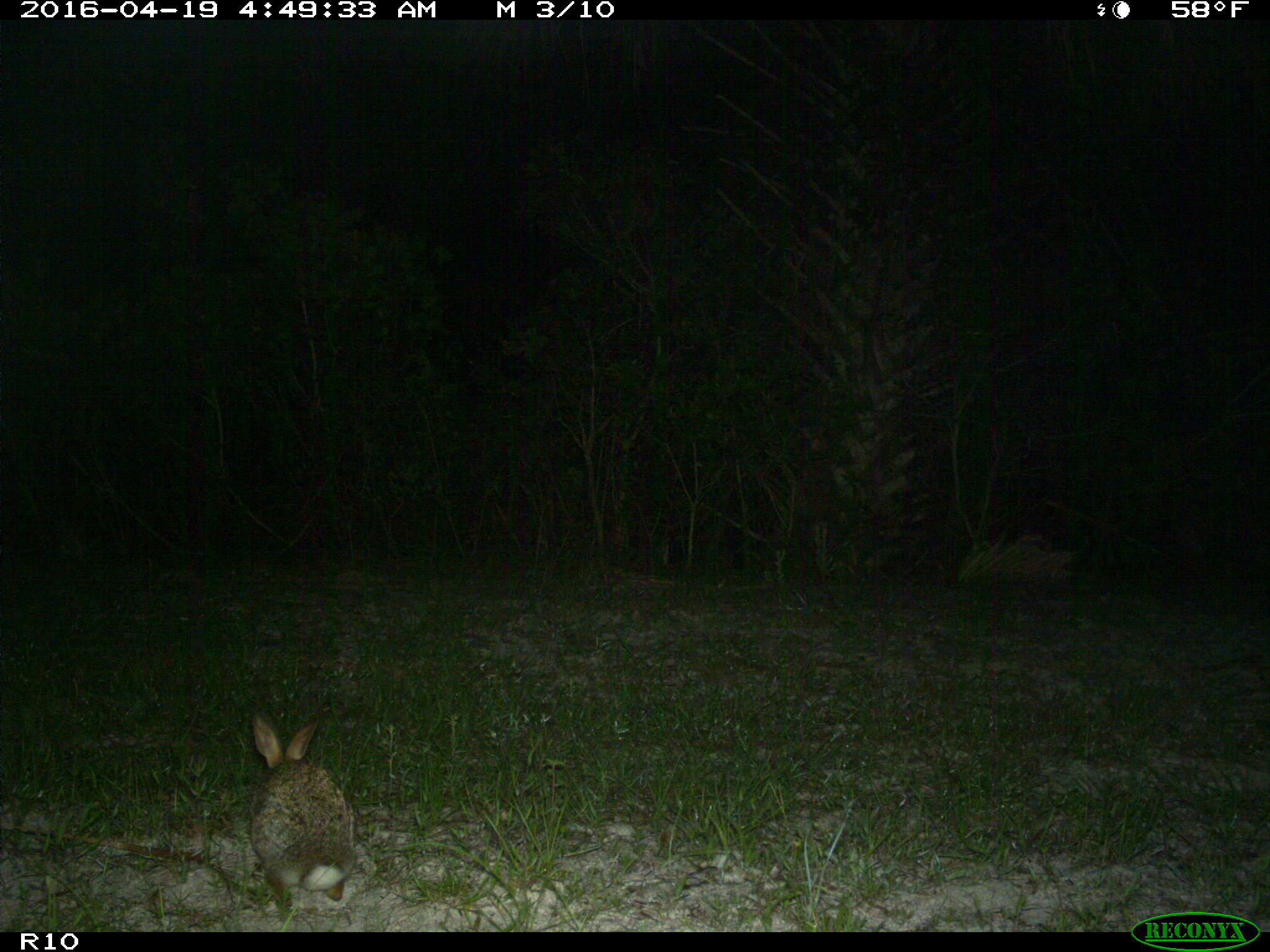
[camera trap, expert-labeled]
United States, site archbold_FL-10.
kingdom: Animalia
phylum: Chordata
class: Mammalia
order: Lagomorpha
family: Leporidae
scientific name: Leporidae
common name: rabbits and hares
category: unidentified rabbit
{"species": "unidentified rabbit (rabbits and hares) (Leporidae)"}